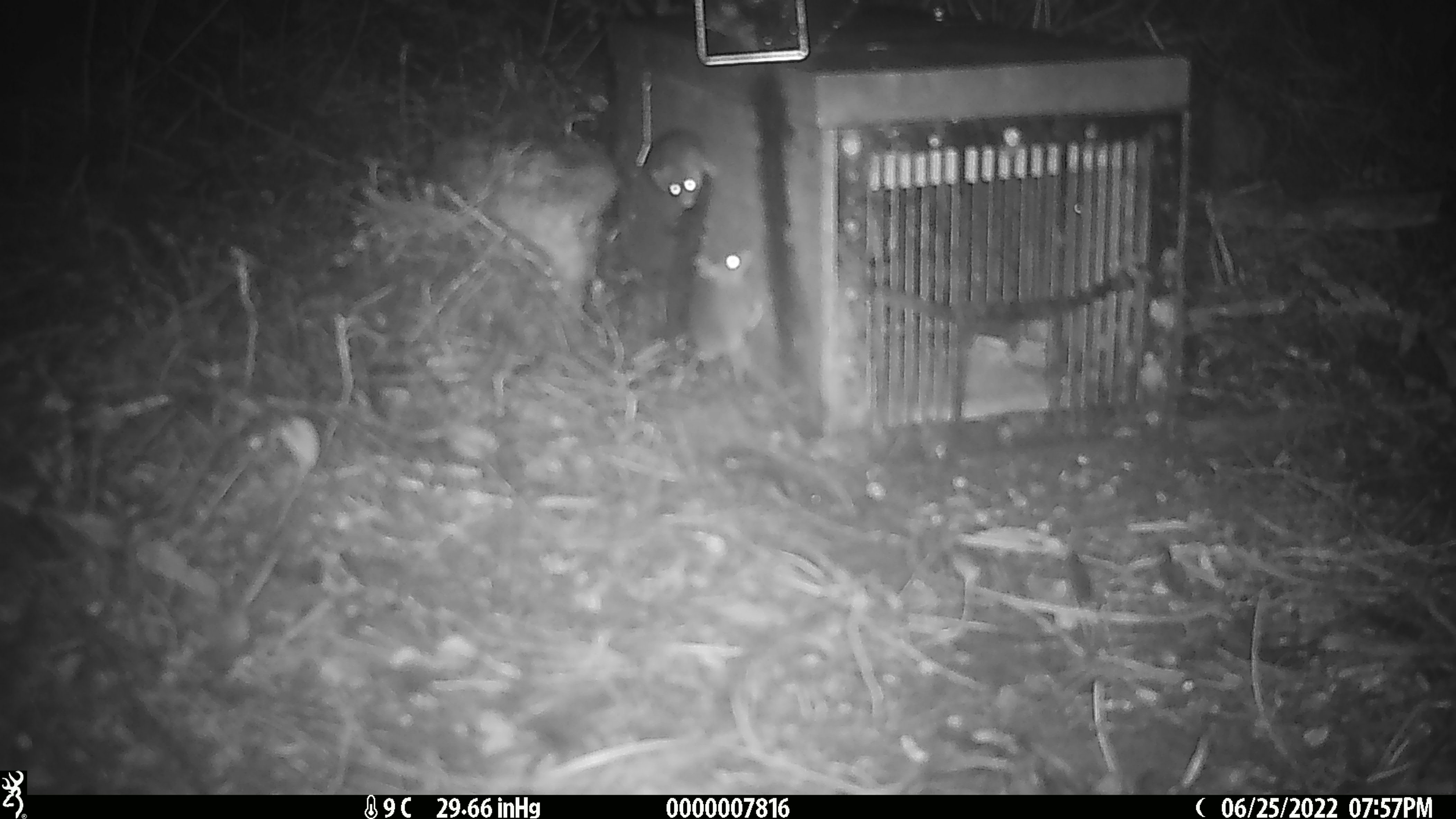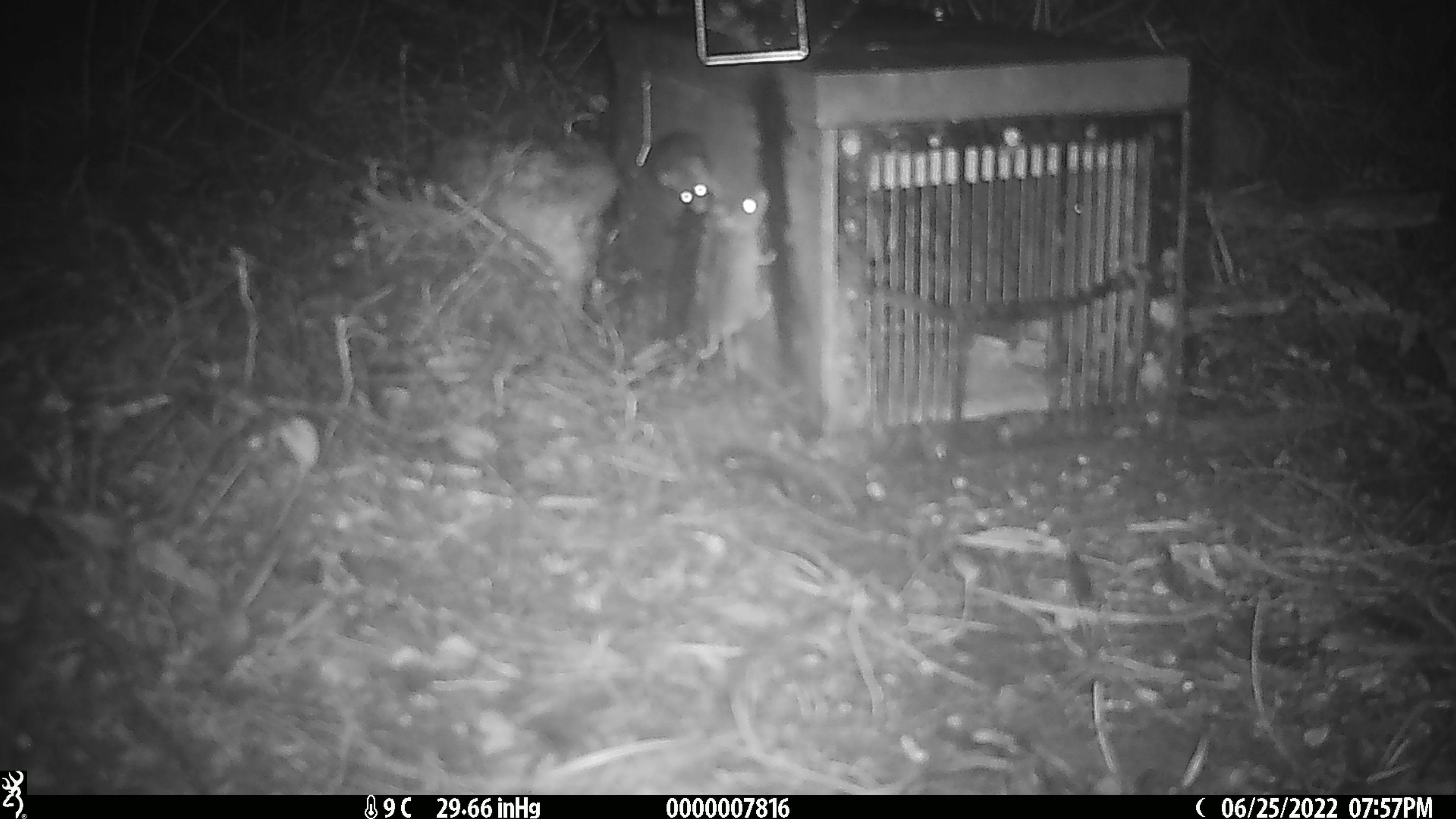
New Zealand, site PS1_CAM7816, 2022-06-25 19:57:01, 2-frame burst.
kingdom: Animalia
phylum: Chordata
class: Mammalia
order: Rodentia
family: Muridae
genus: Mus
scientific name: Mus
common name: mouse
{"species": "mouse (Mus)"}